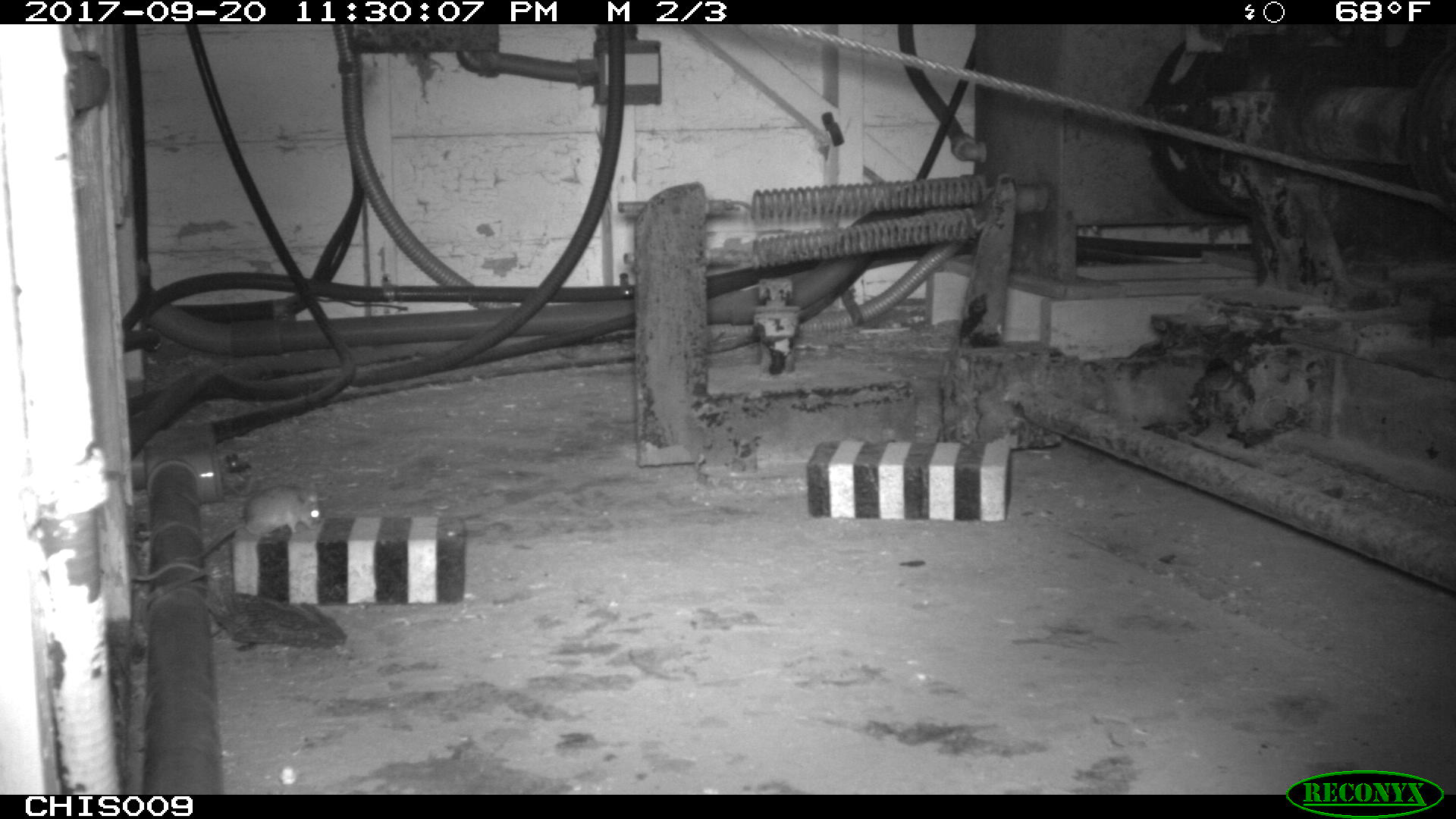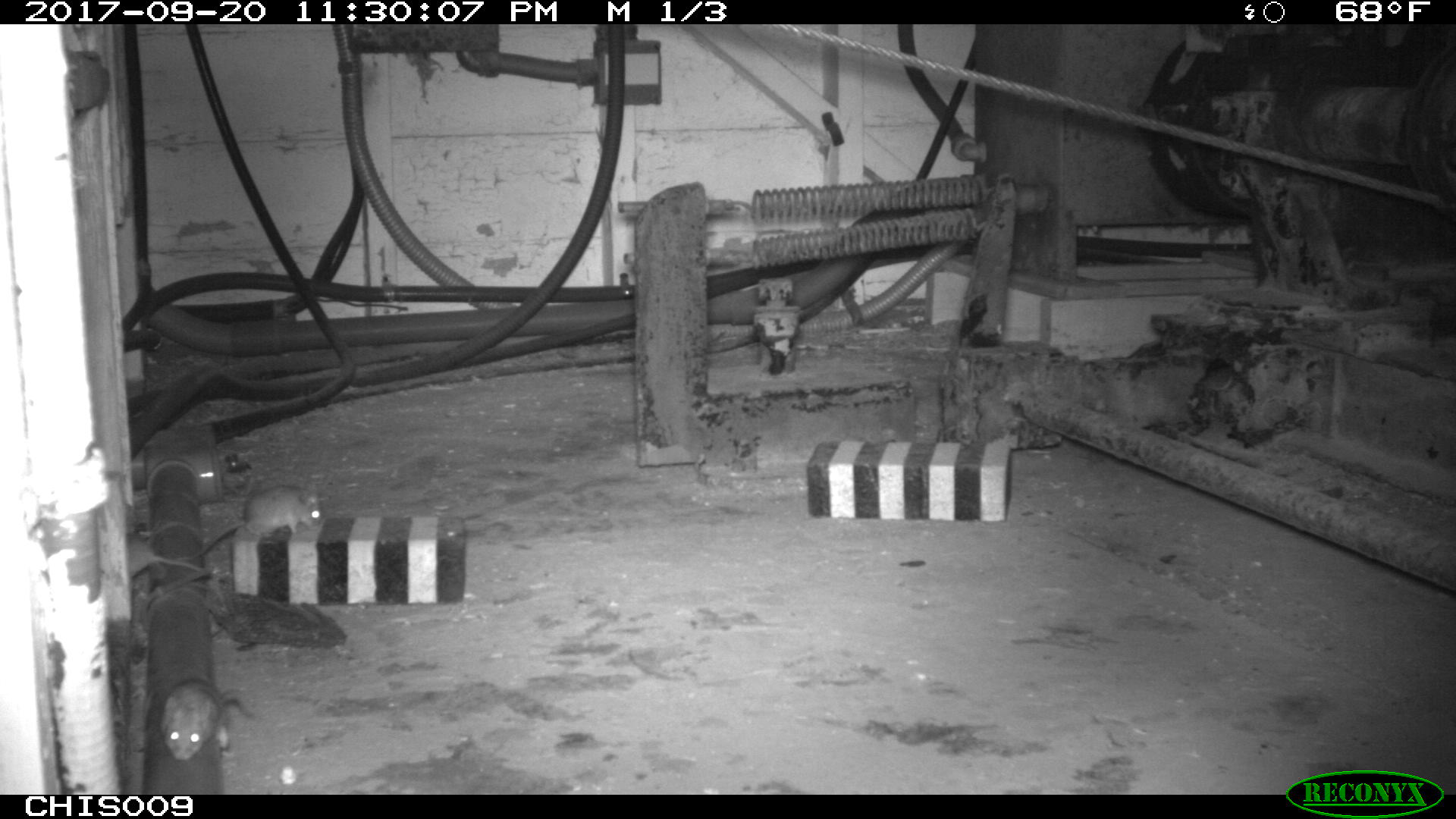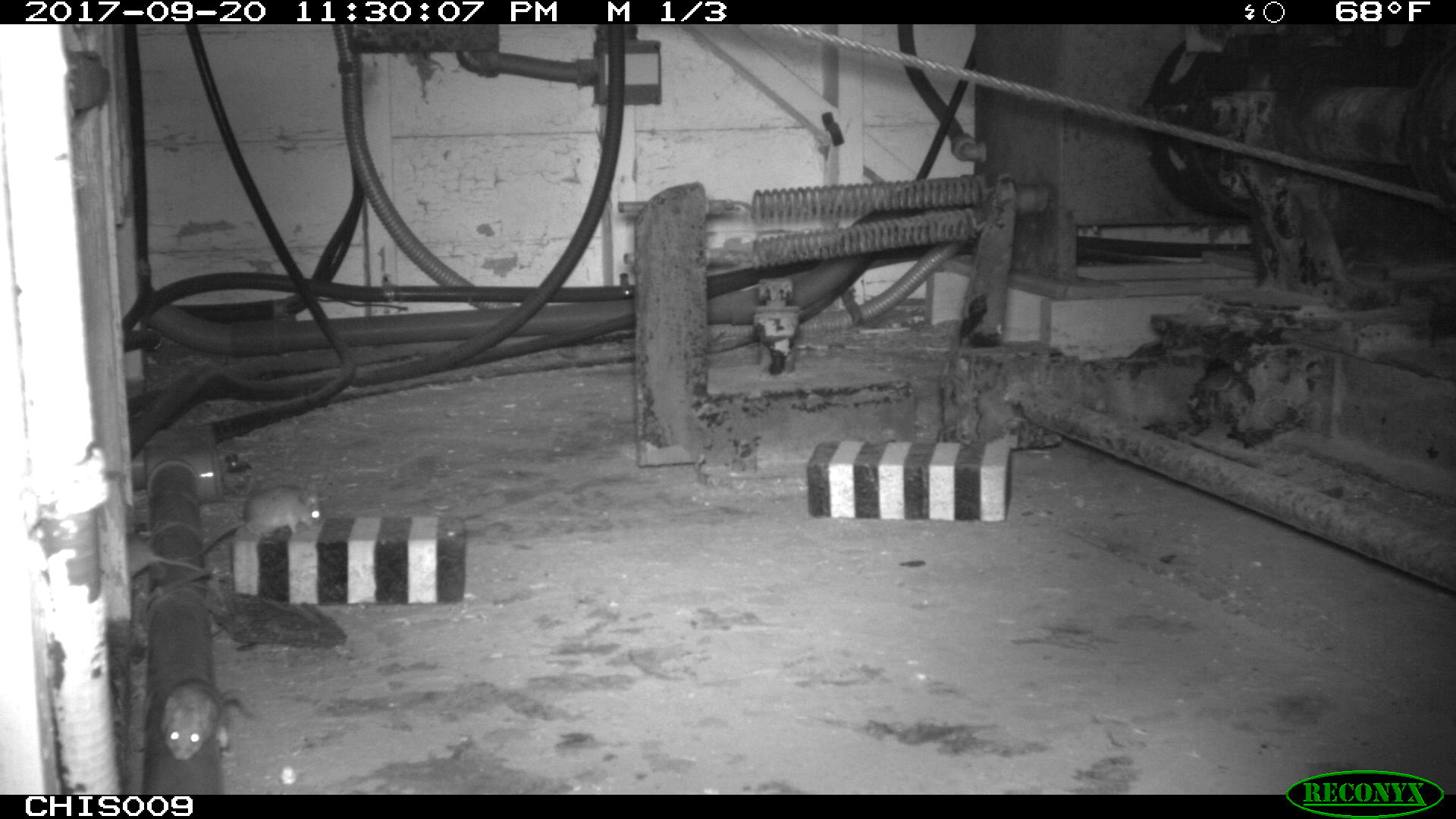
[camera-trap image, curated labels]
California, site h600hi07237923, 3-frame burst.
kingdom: Animalia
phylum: Chordata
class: Mammalia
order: Rodentia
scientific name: Rodentia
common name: rodent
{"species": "rodent (Rodentia)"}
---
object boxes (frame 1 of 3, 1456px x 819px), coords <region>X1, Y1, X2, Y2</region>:
rodent: <region>176, 482, 321, 560</region>; <region>128, 548, 199, 582</region>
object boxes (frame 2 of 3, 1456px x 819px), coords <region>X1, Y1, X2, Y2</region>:
rodent: <region>176, 484, 322, 562</region>; <region>160, 679, 250, 760</region>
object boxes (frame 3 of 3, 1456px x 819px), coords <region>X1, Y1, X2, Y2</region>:
rodent: <region>199, 485, 321, 555</region>; <region>152, 679, 256, 761</region>